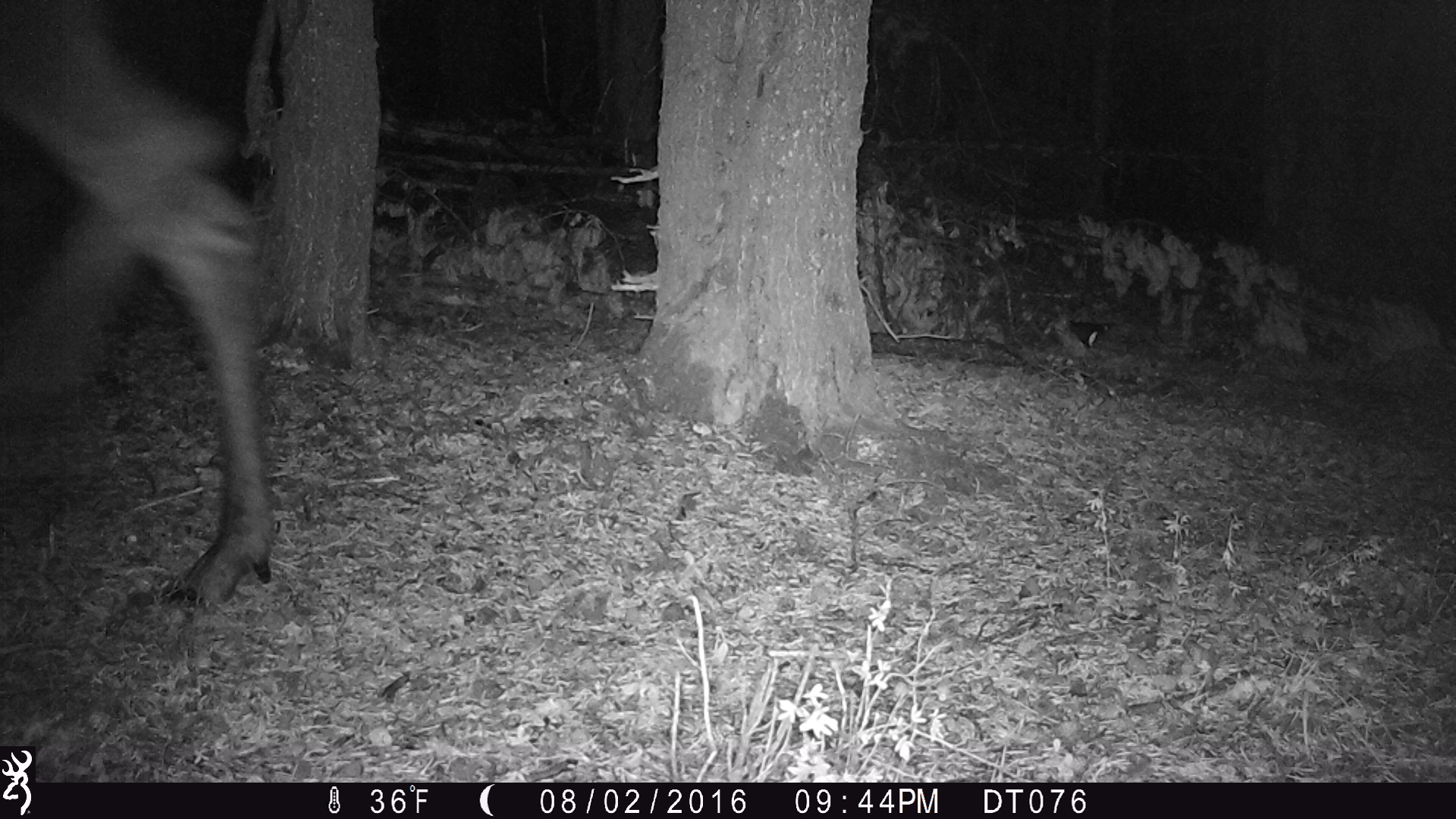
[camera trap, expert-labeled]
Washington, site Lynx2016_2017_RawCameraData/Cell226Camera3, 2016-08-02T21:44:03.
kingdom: Animalia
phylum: Chordata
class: Mammalia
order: Artiodactyla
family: Cervidae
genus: Alces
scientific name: Alces alces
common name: moose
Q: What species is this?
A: Alces alces (moose).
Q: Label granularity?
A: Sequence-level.